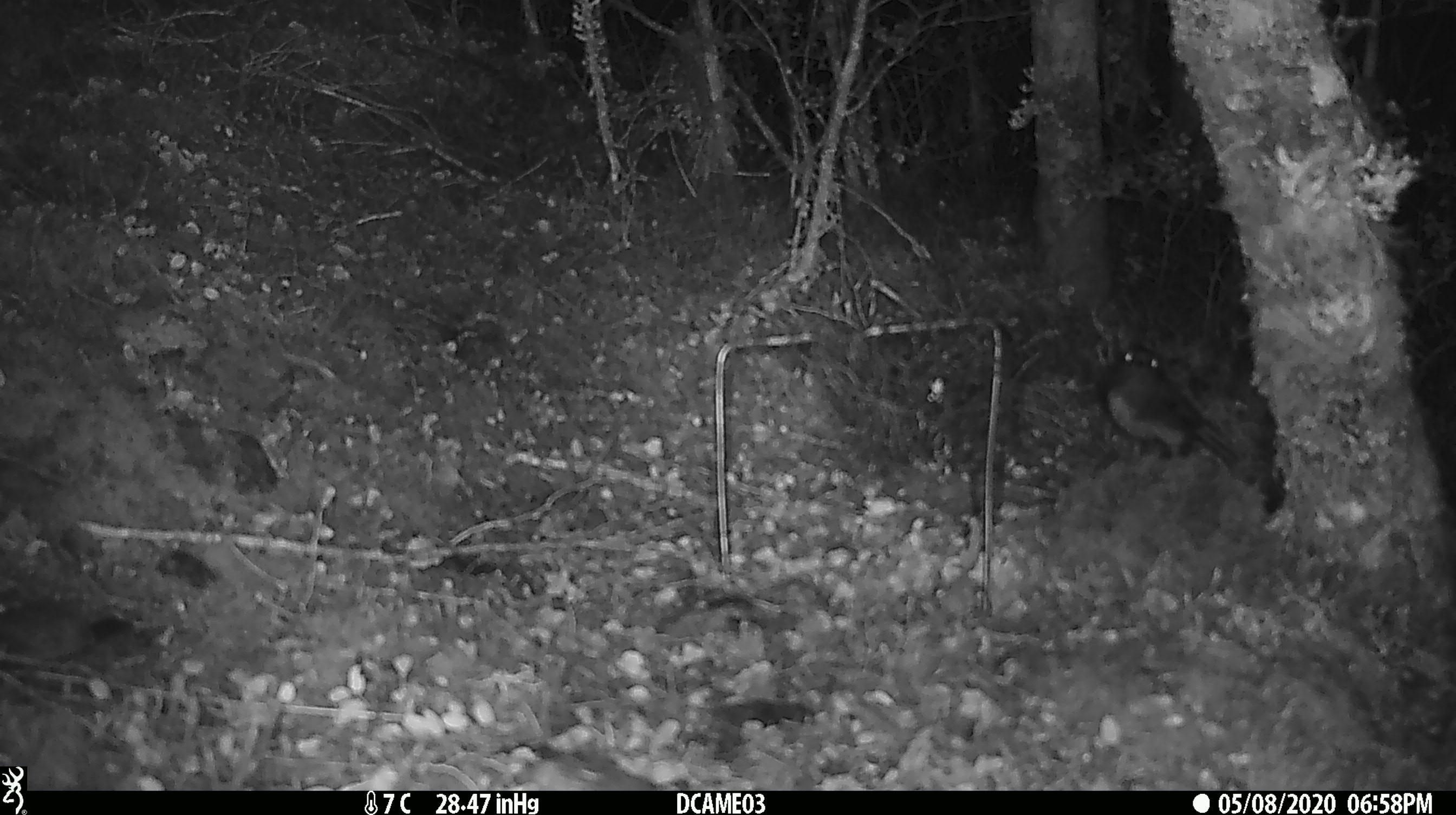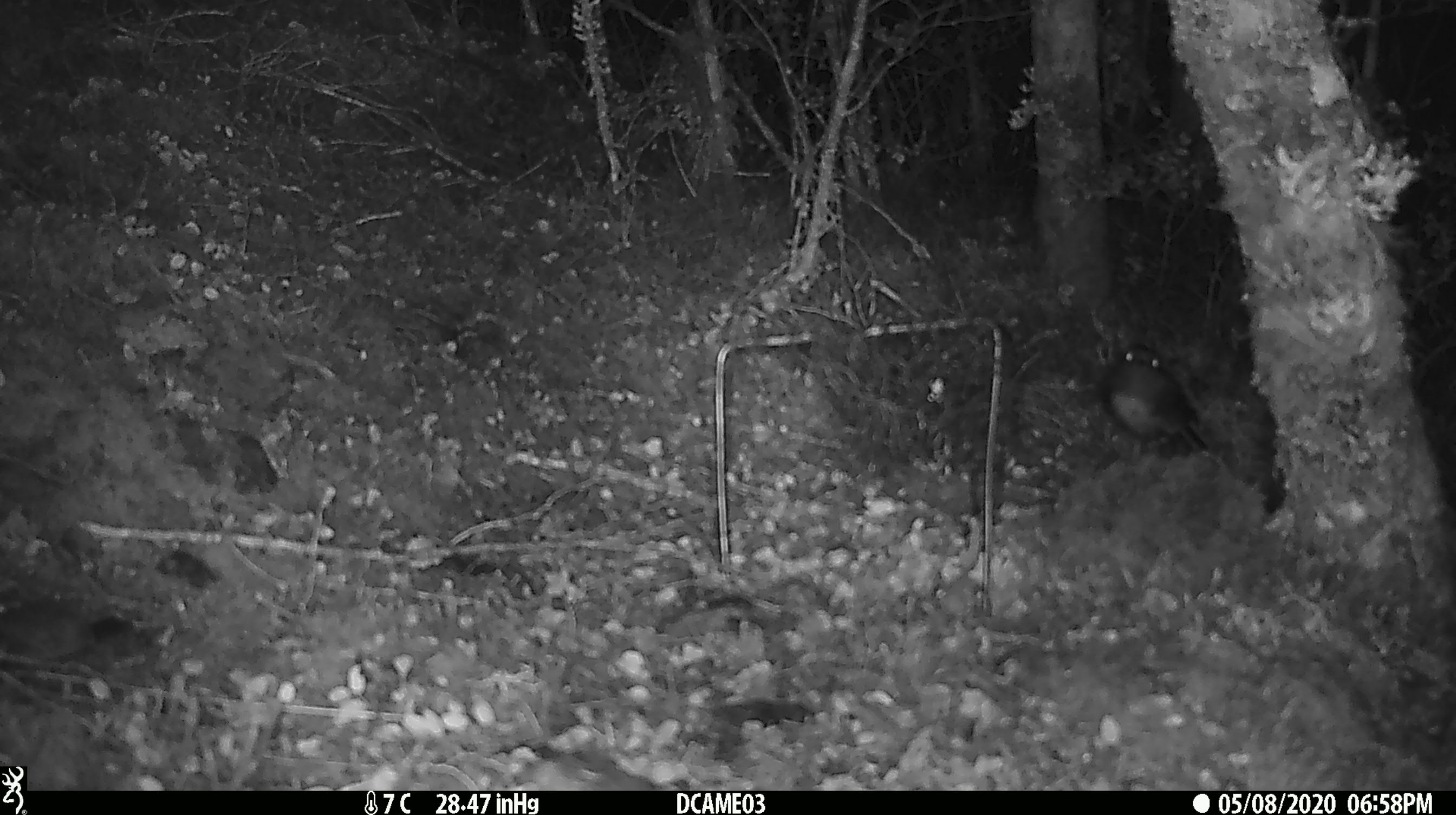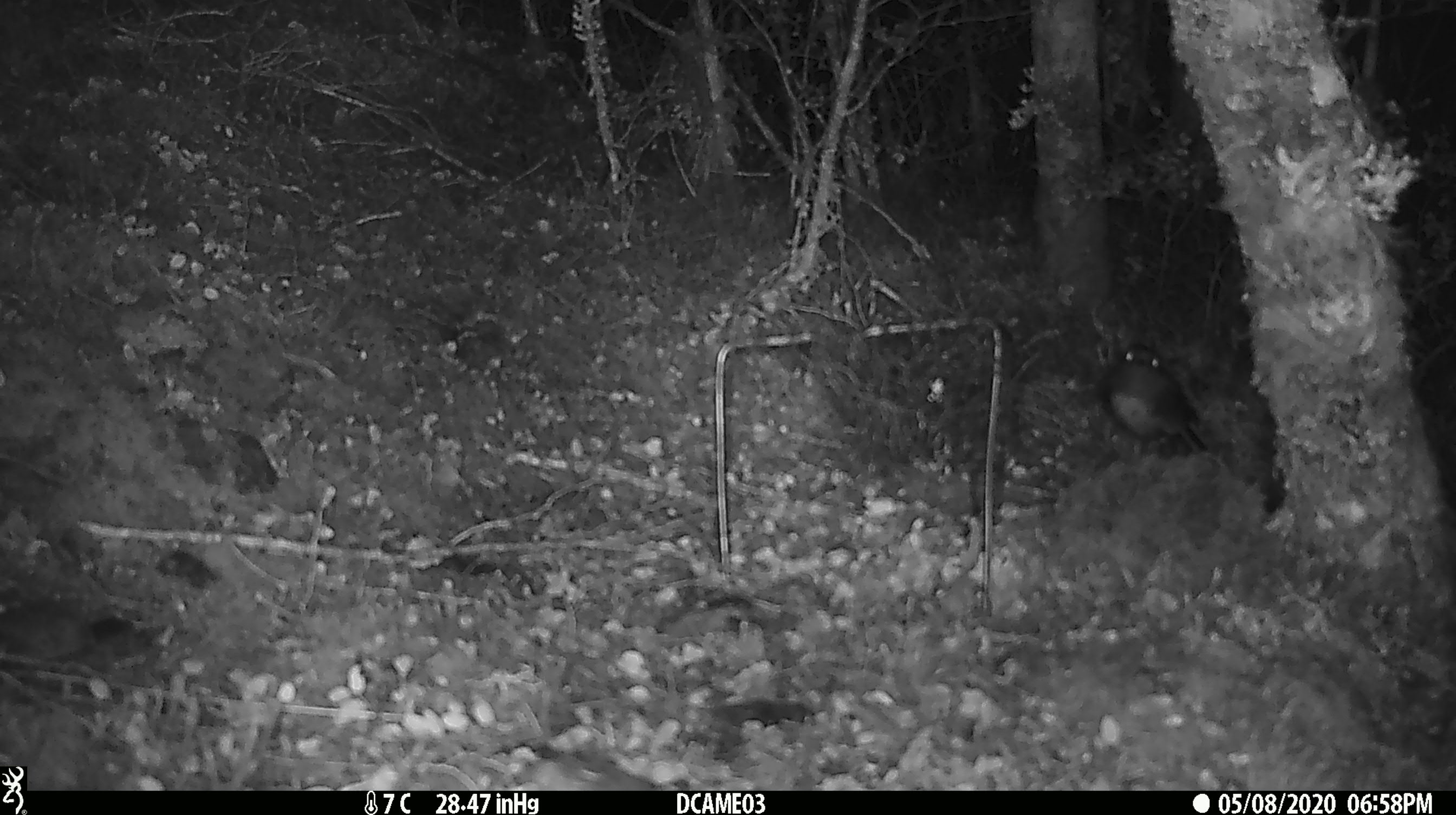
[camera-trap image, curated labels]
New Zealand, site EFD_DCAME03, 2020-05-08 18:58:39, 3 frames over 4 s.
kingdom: Animalia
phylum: Chordata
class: Aves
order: Passeriformes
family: Petroicidae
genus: Petroica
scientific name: Petroica australis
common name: new zealand robin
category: robin